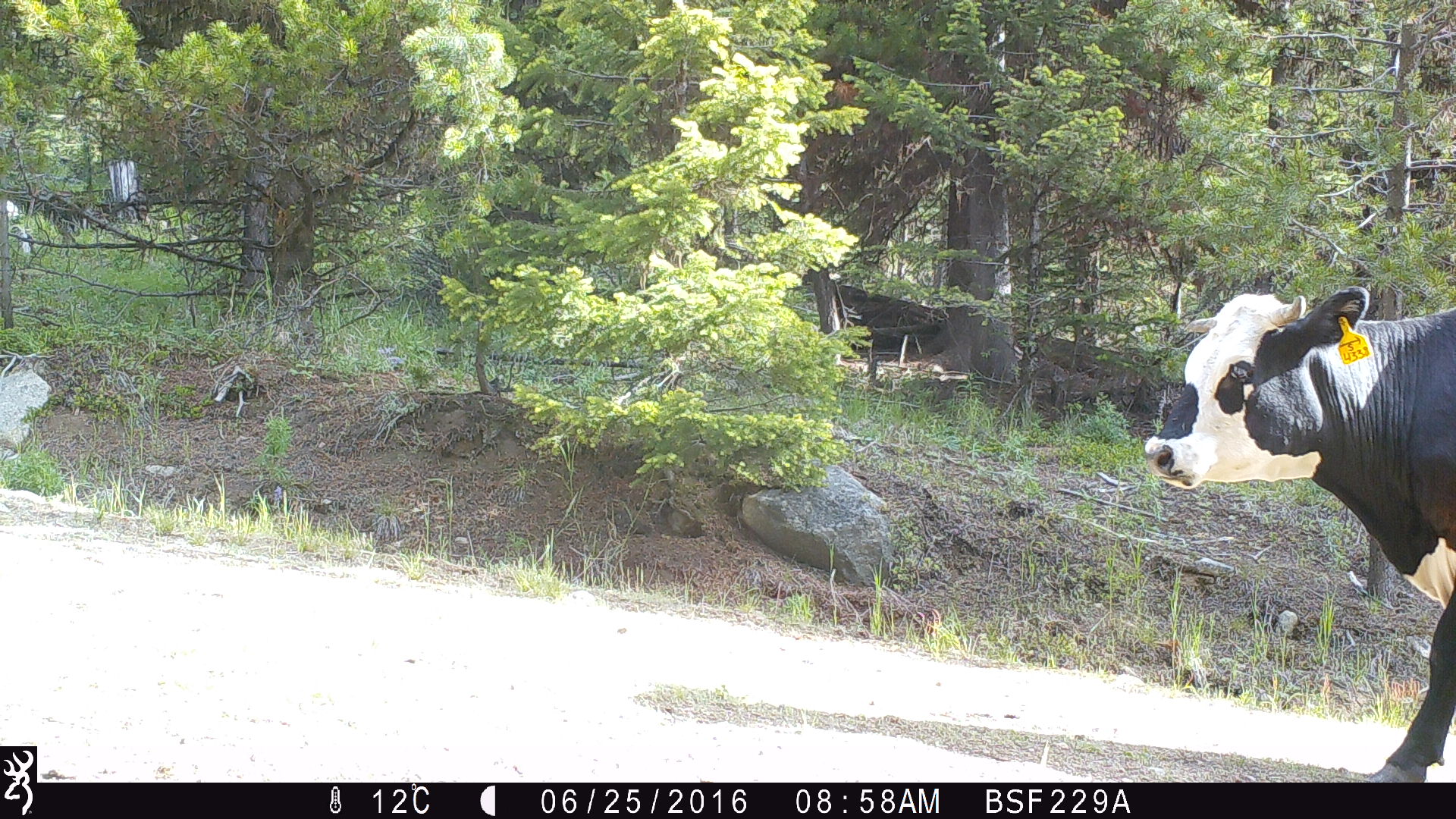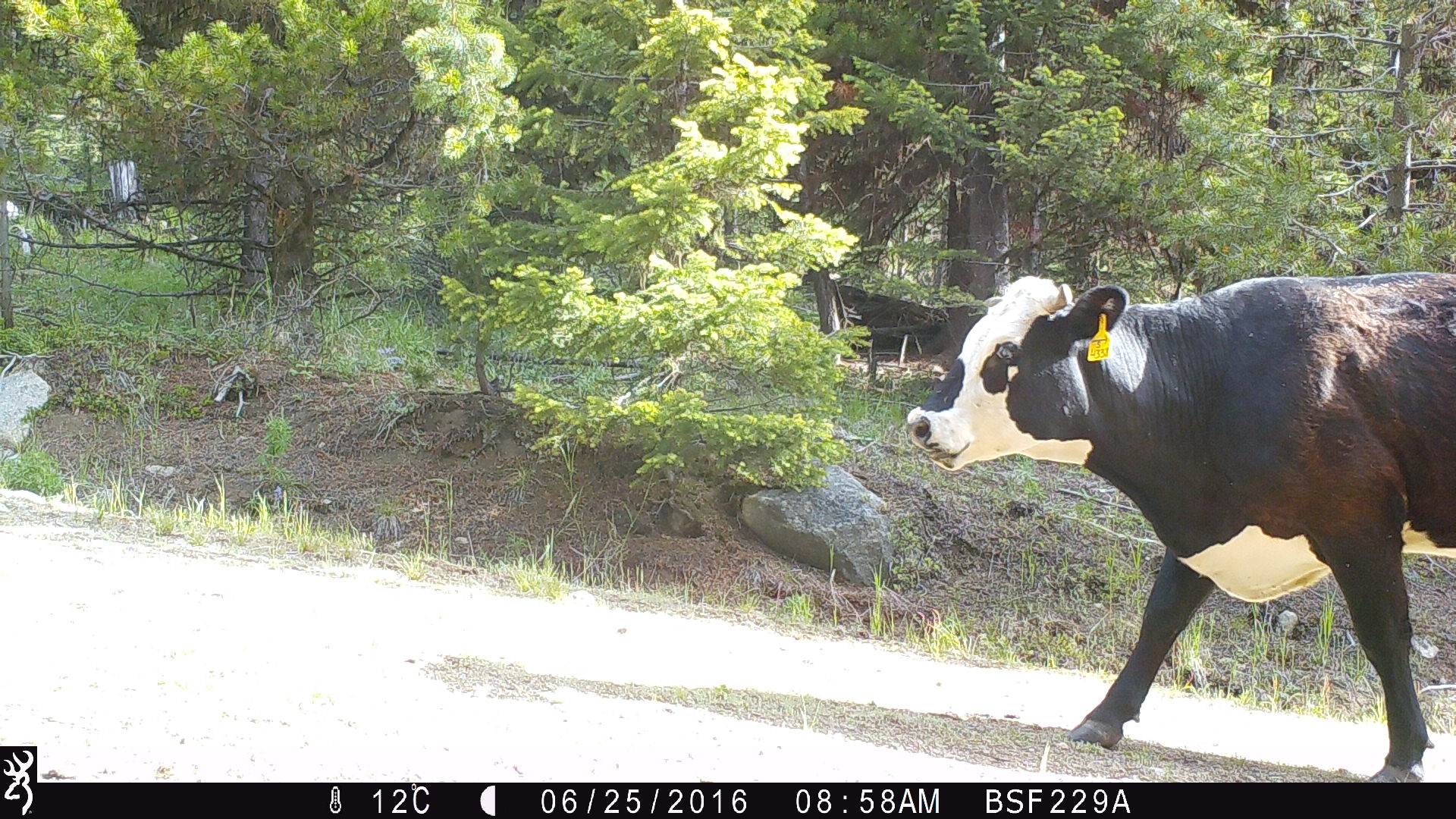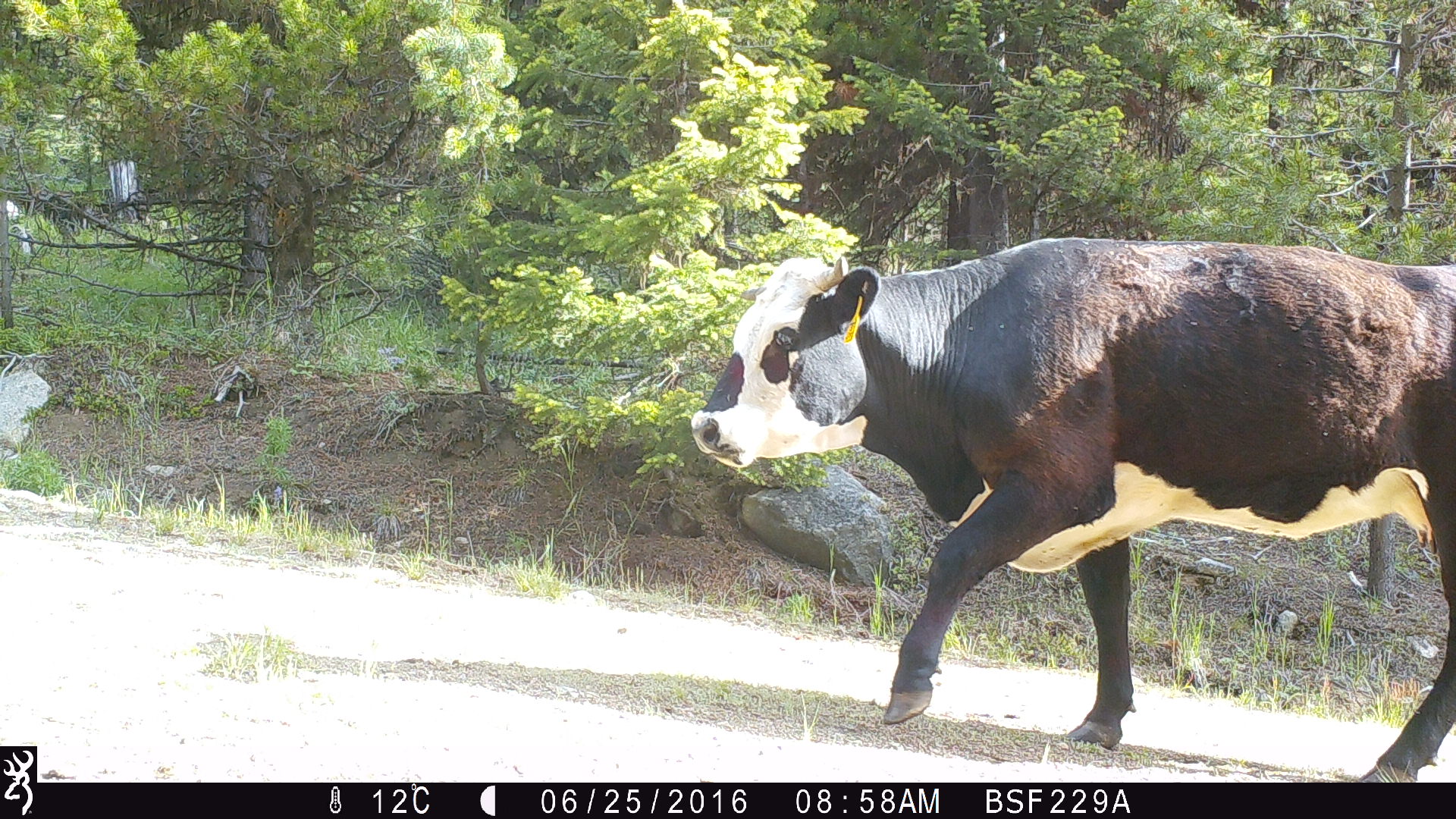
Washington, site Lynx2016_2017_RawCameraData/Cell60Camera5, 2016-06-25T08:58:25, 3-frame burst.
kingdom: Animalia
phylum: Chordata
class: Mammalia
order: Artiodactyla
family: Bovidae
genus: Bos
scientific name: Bos taurus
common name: domestic cattle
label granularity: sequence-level